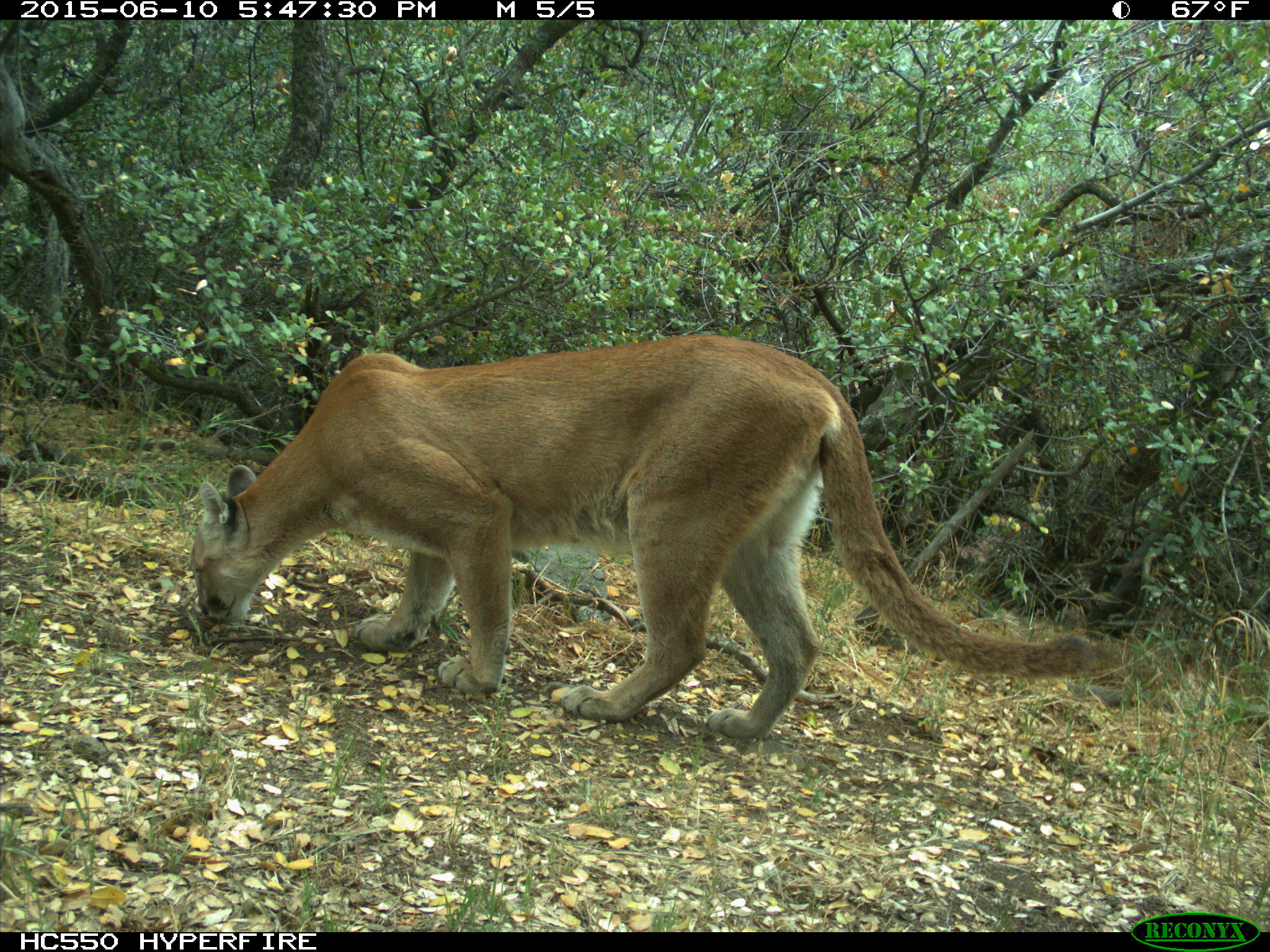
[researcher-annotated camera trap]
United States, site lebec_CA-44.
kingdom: Animalia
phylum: Chordata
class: Mammalia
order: Carnivora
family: Felidae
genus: Puma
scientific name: Puma concolor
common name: mountain lion